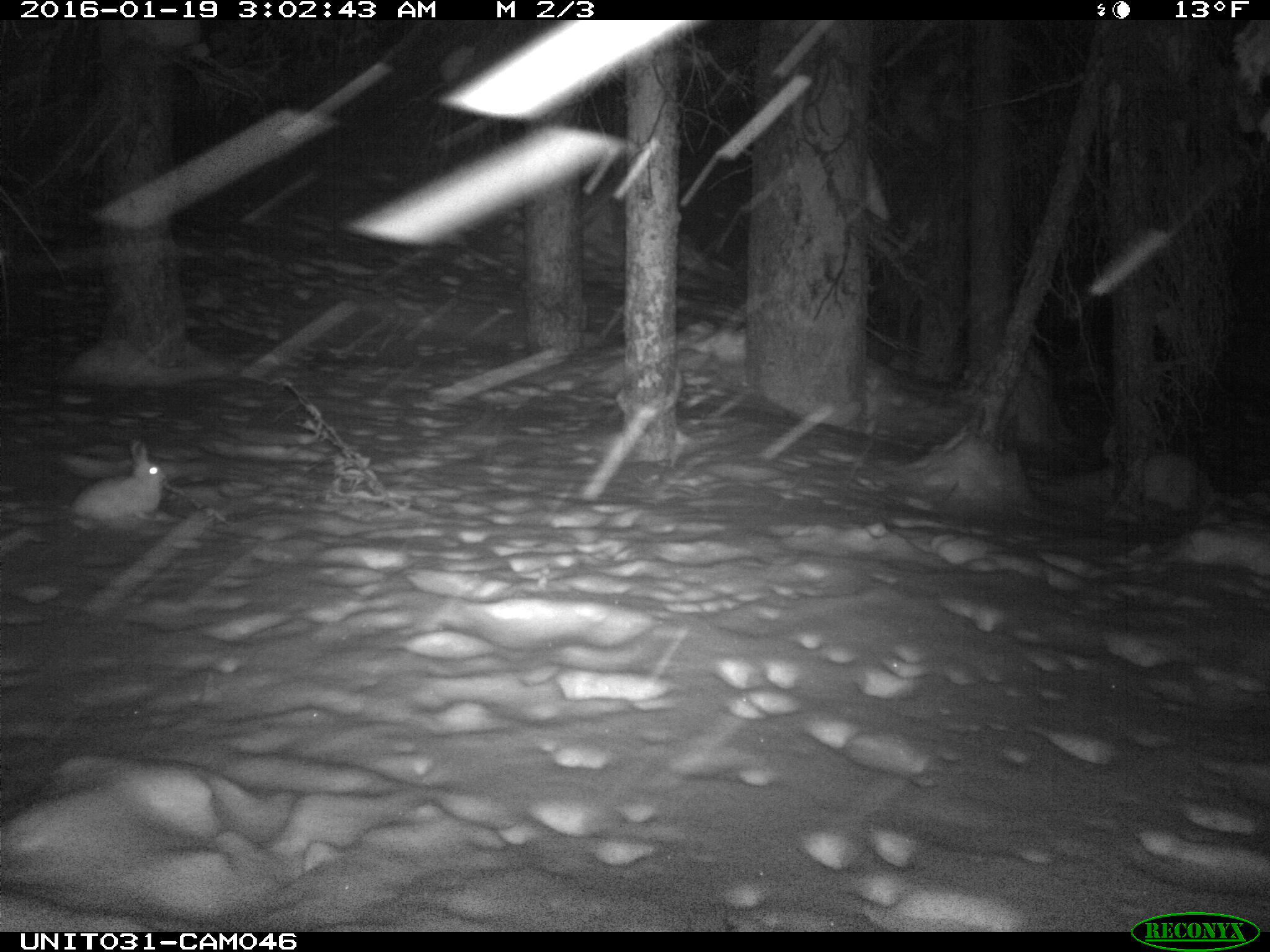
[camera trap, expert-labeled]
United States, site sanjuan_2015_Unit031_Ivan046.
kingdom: Animalia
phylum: Chordata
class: Mammalia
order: Lagomorpha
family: Leporidae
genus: Lepus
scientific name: Lepus americanus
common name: snowshoe hare